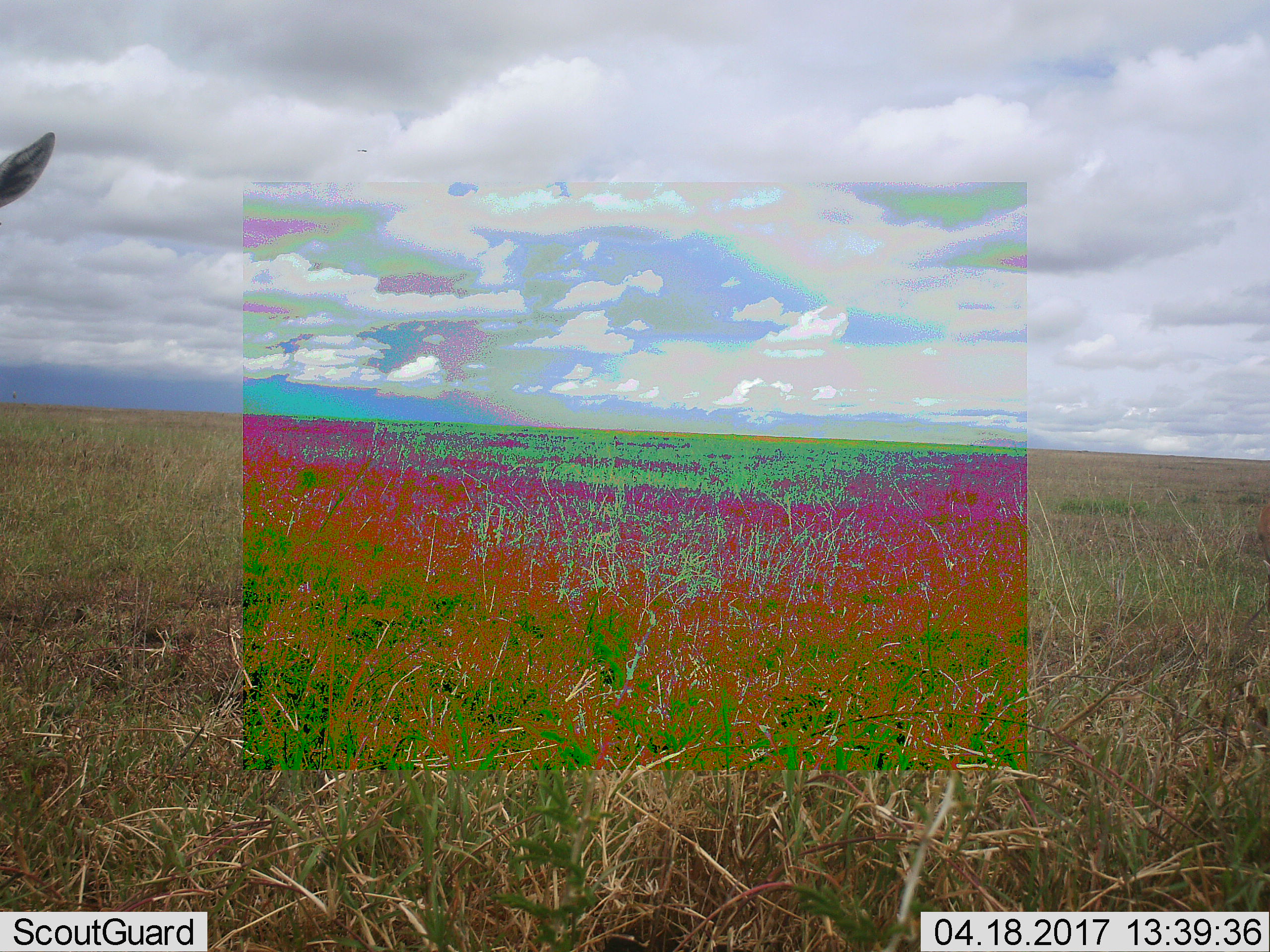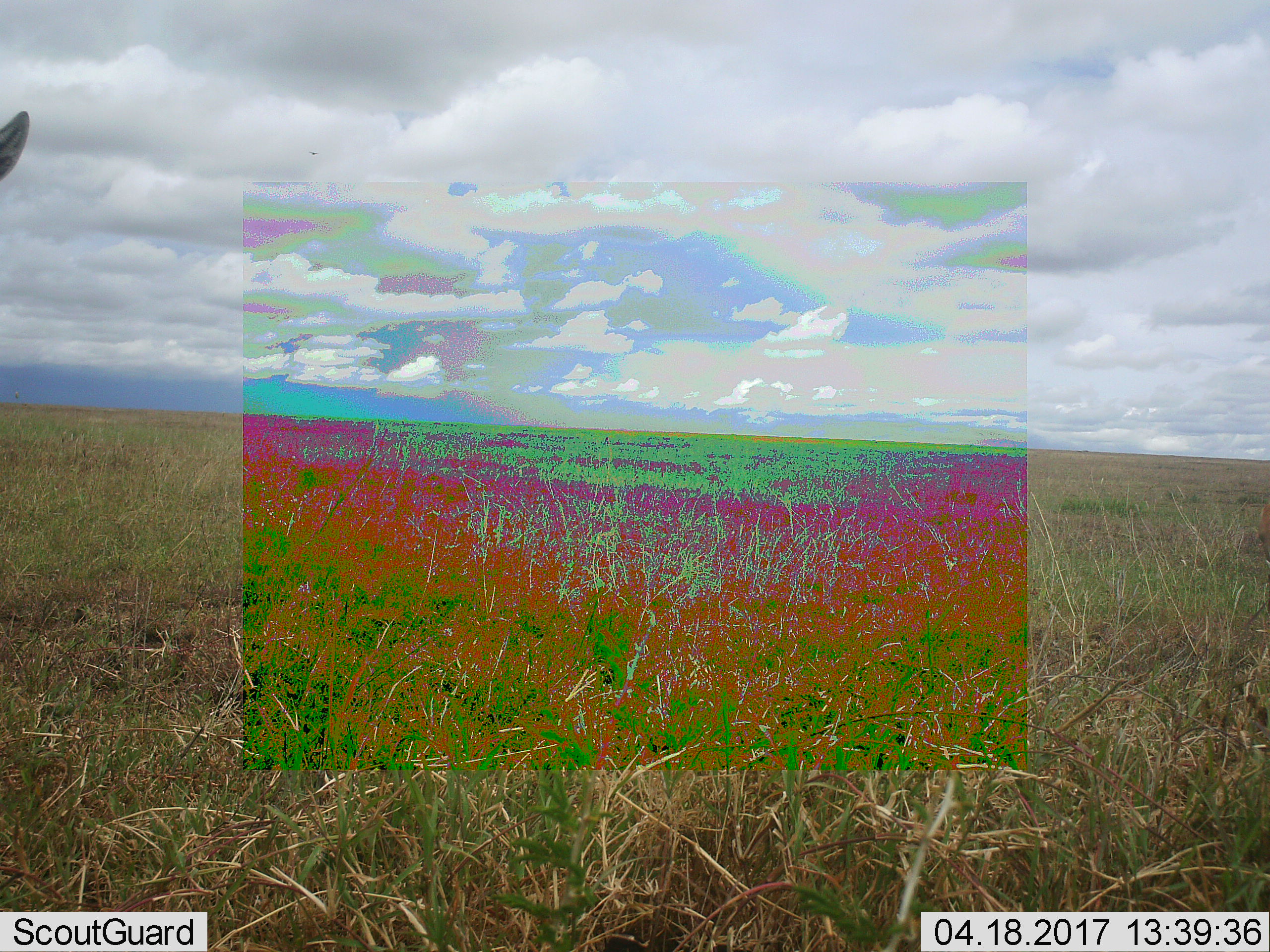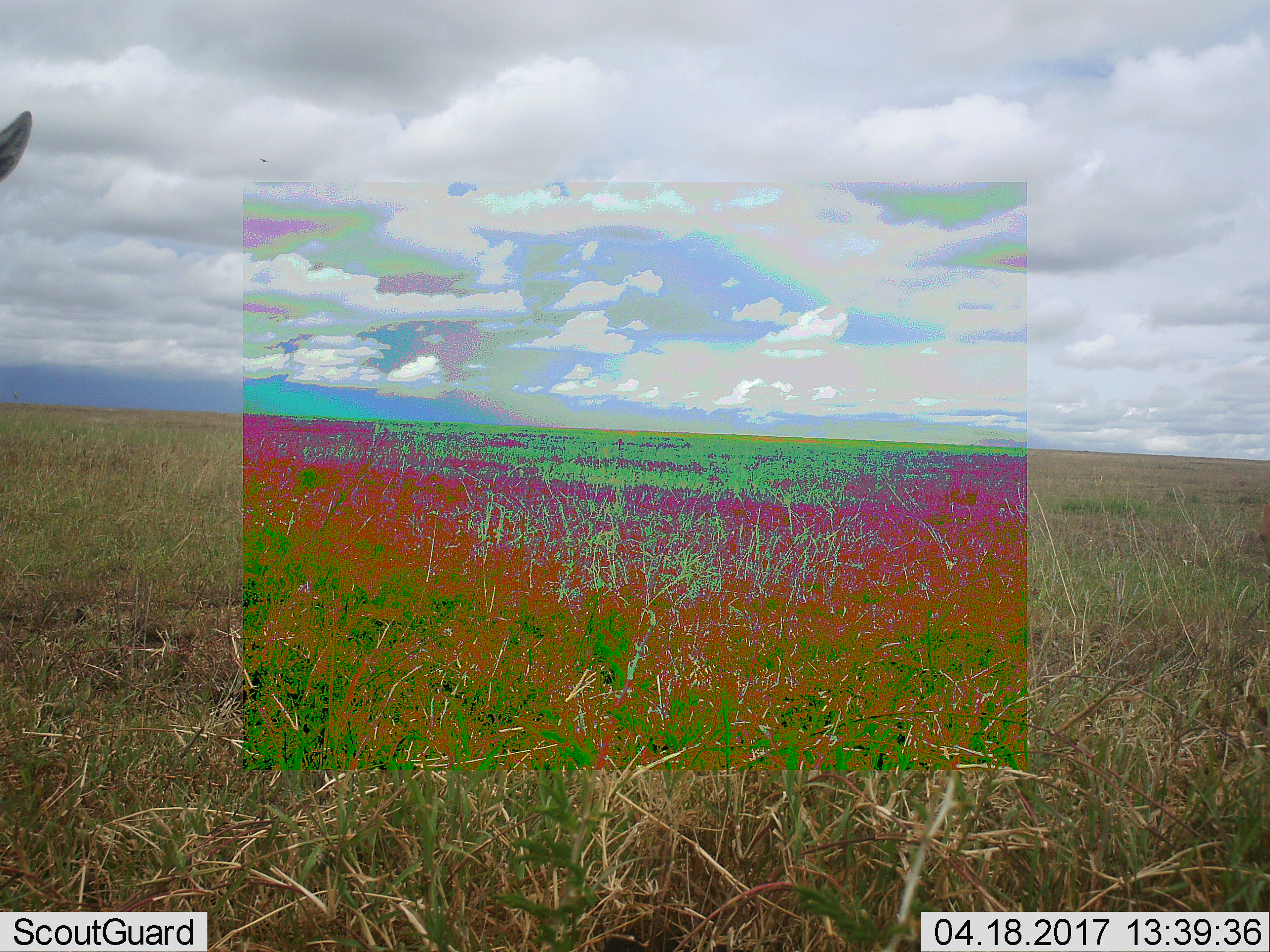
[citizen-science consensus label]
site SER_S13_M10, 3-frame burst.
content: unidentified animal